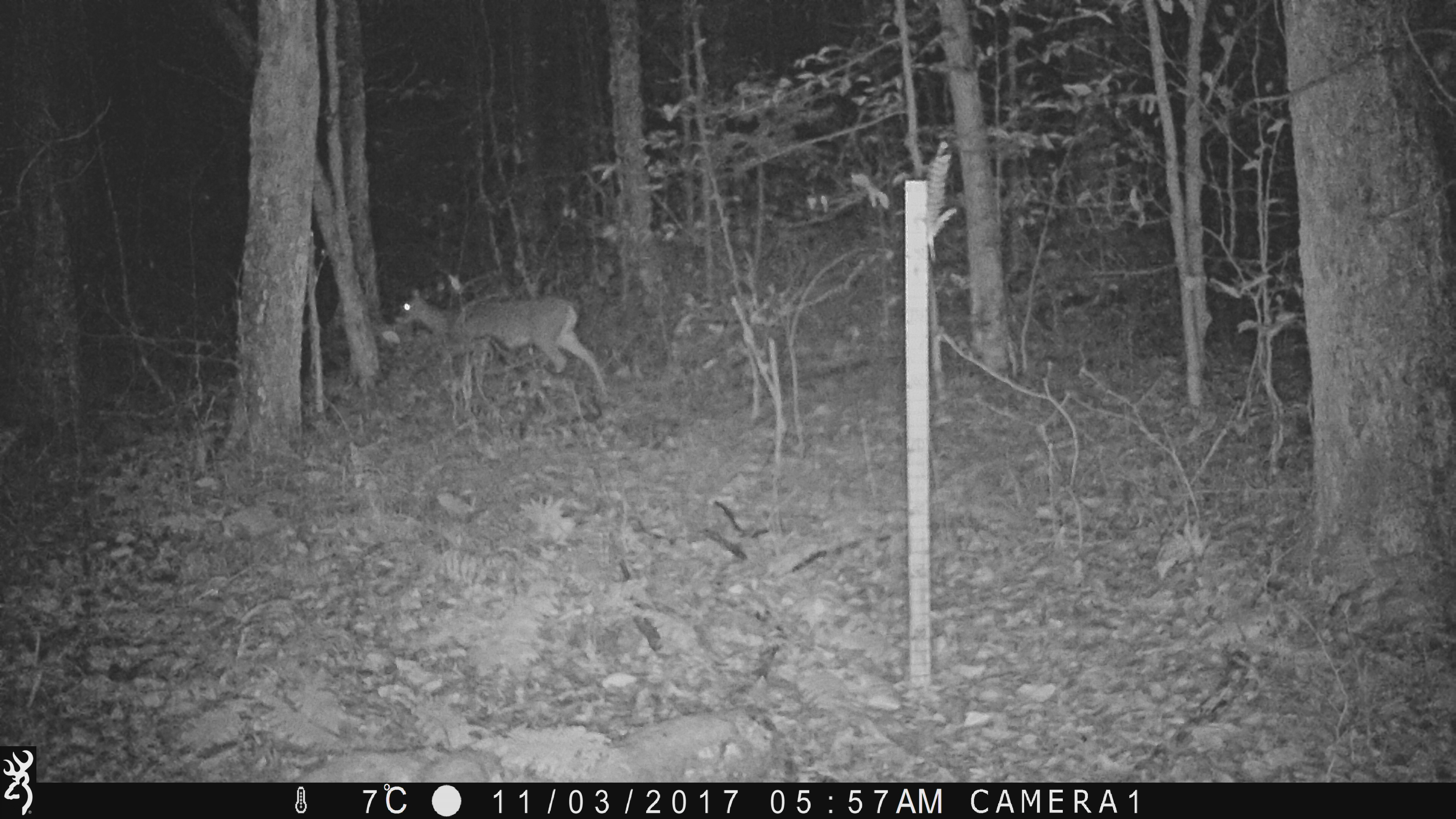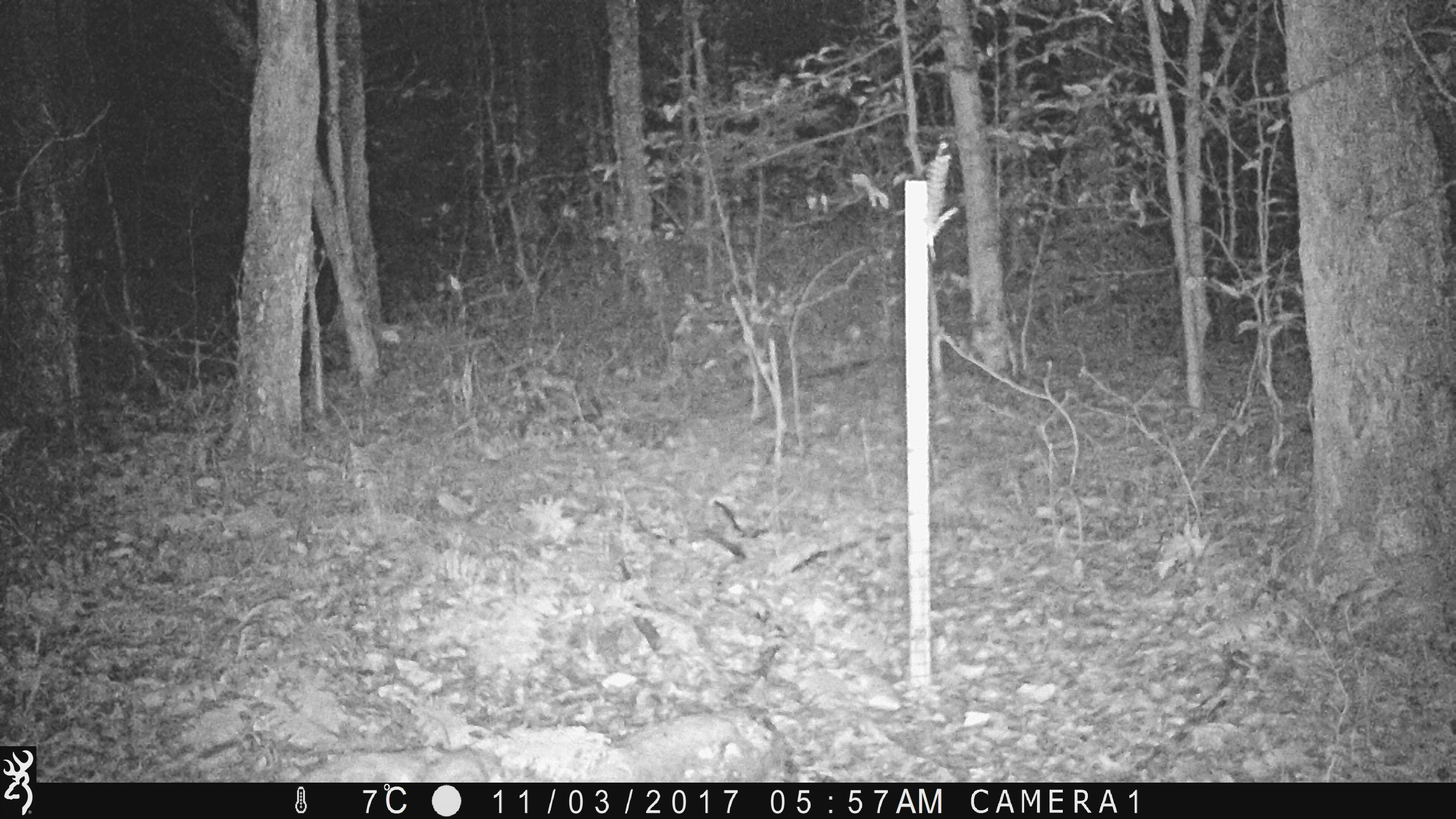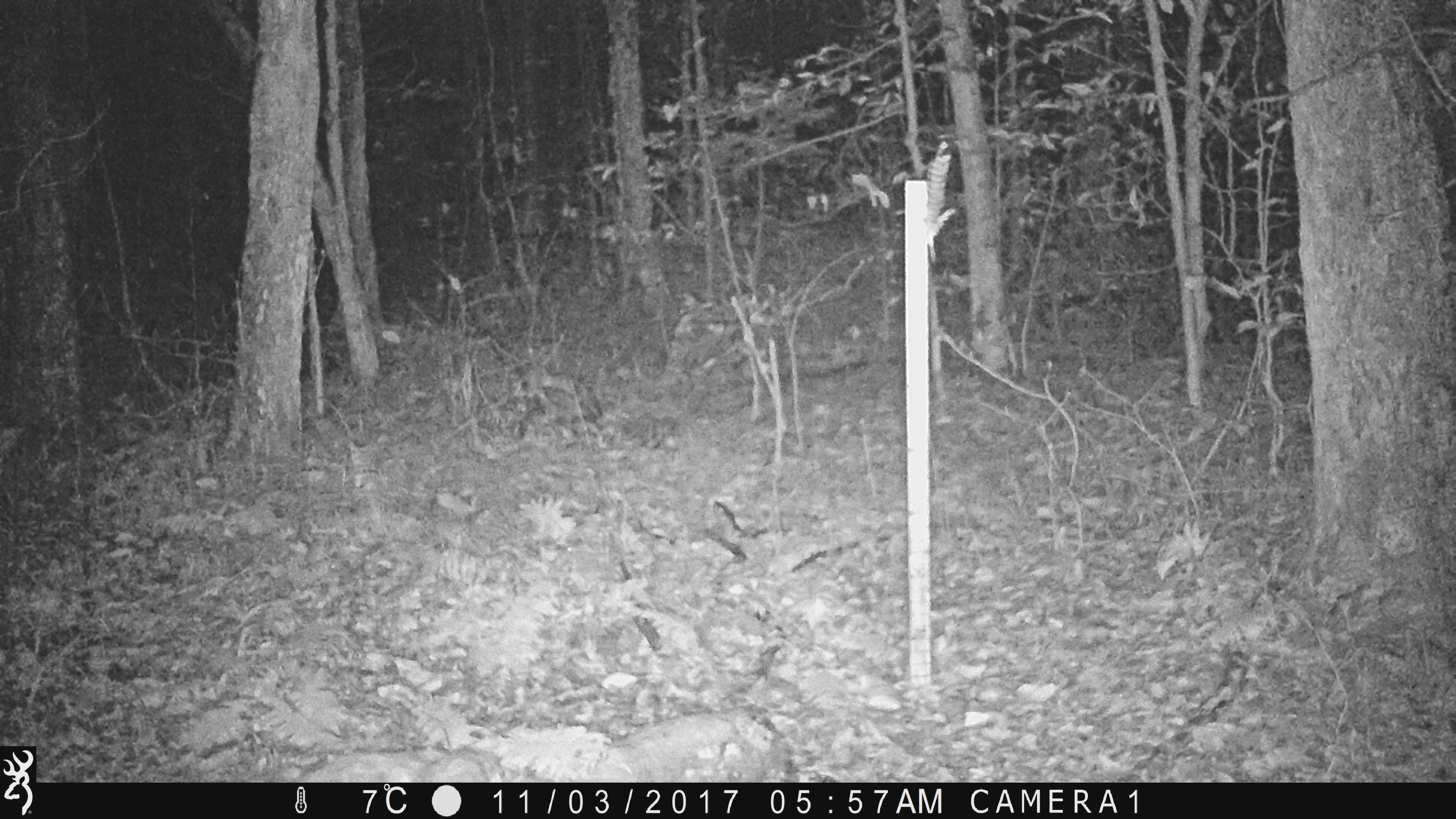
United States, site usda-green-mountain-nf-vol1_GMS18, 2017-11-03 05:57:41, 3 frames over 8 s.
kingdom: Animalia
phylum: Chordata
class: Mammalia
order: Artiodactyla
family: Cervidae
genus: Odocoileus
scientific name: Odocoileus virginianus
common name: white-tailed deer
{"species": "white-tailed deer (Odocoileus virginianus)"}